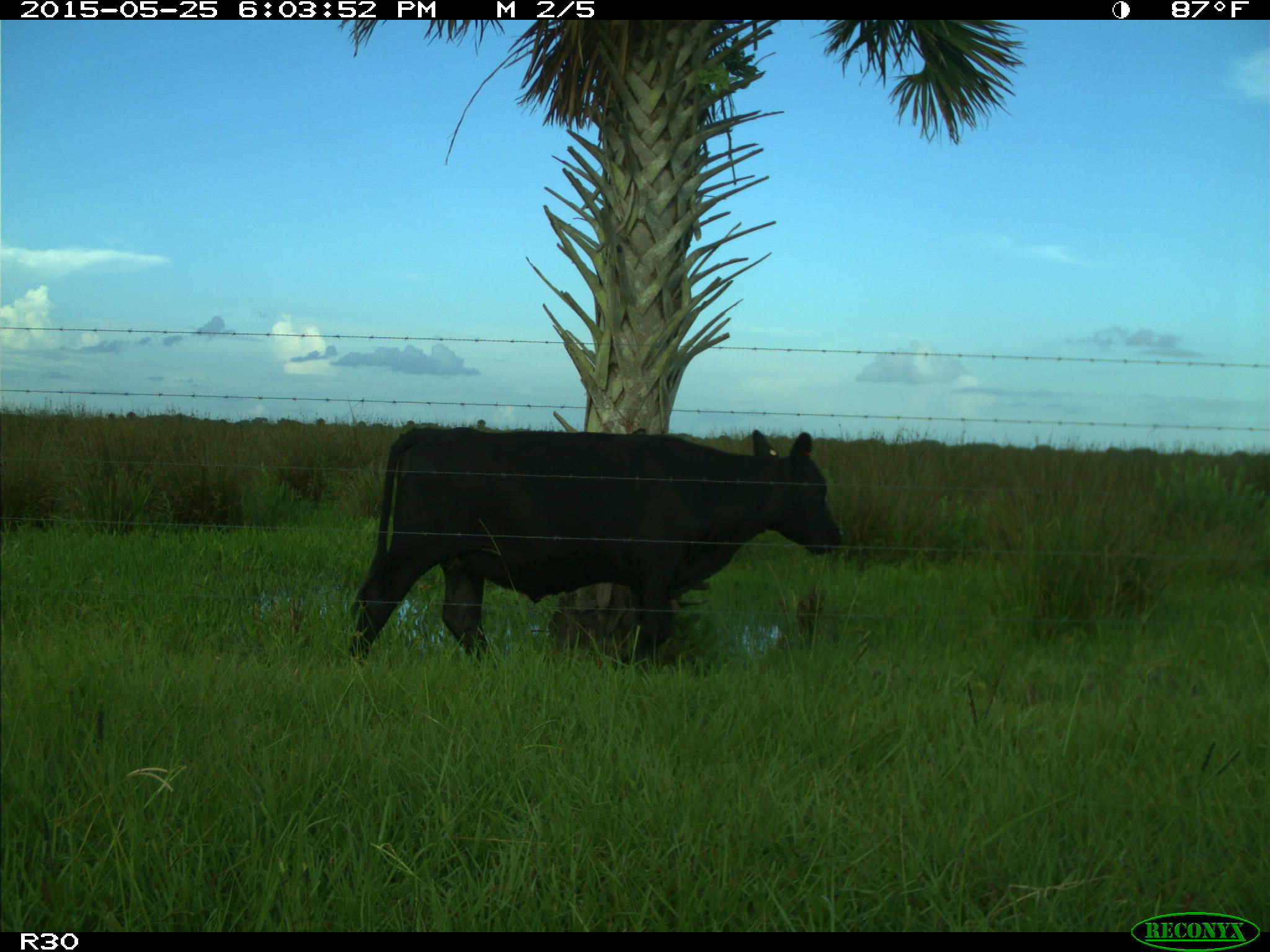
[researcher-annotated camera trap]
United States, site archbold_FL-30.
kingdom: Animalia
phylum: Chordata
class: Mammalia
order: Artiodactyla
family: Bovidae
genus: Bos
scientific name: Bos taurus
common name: domestic cow